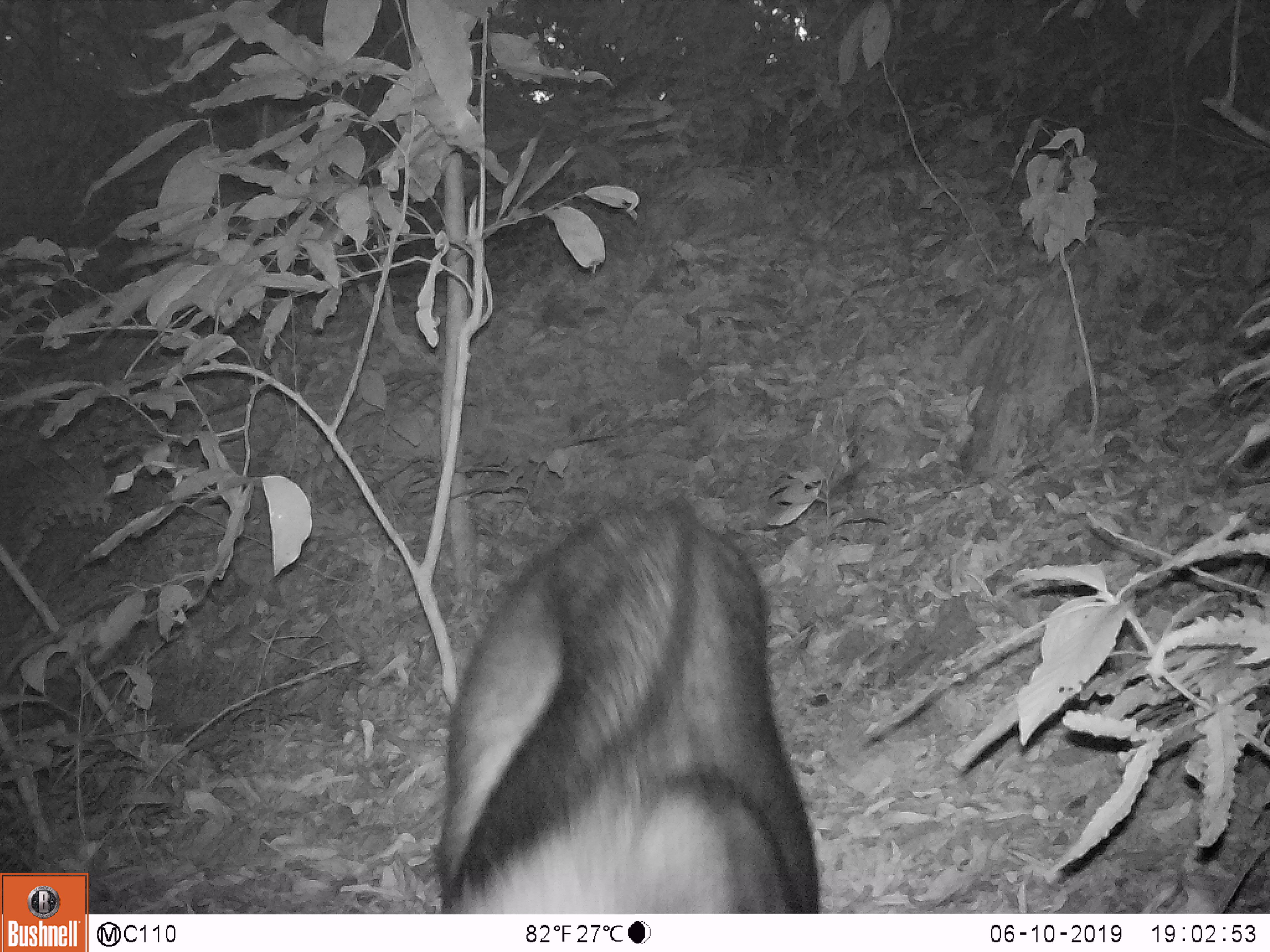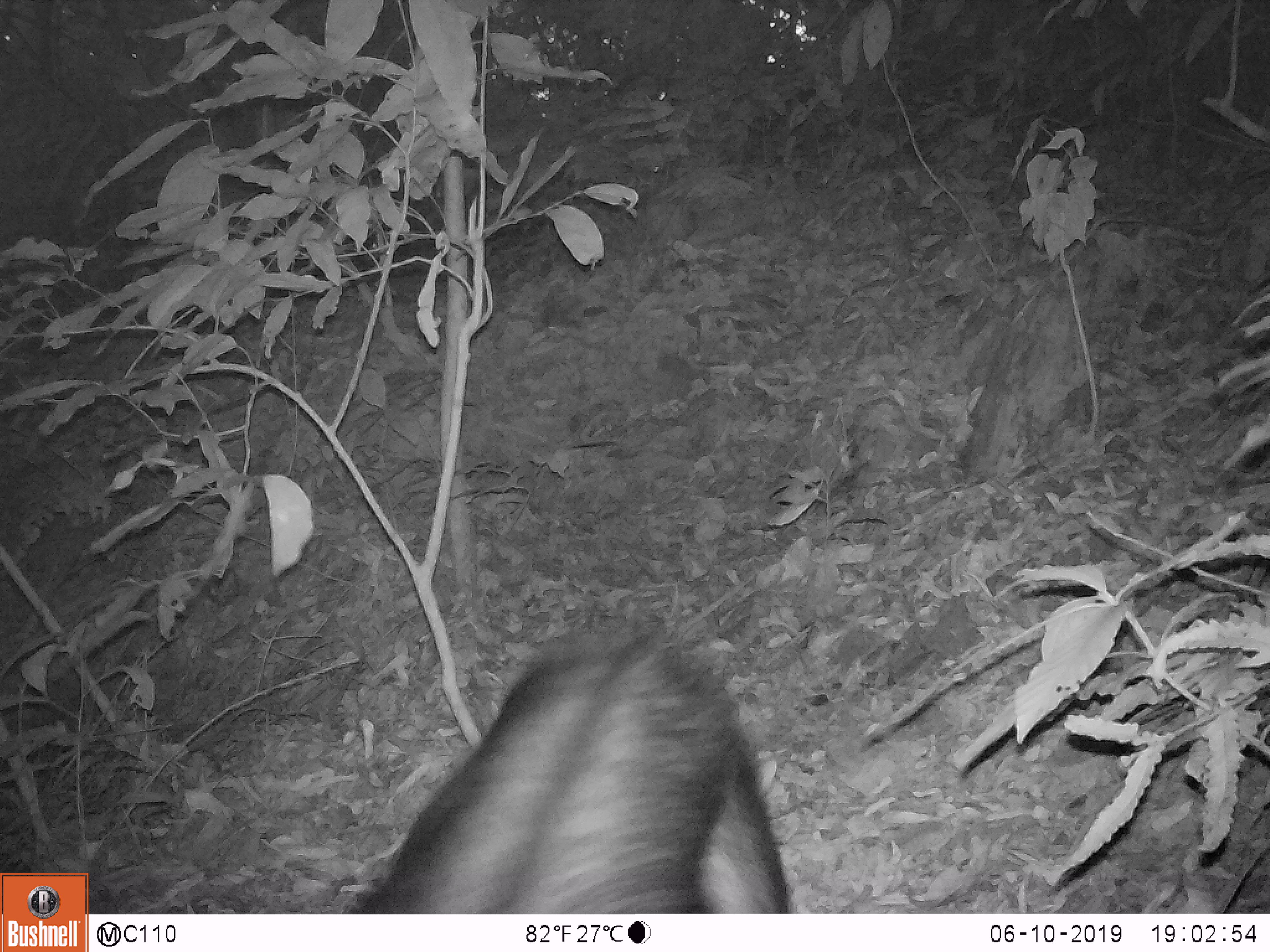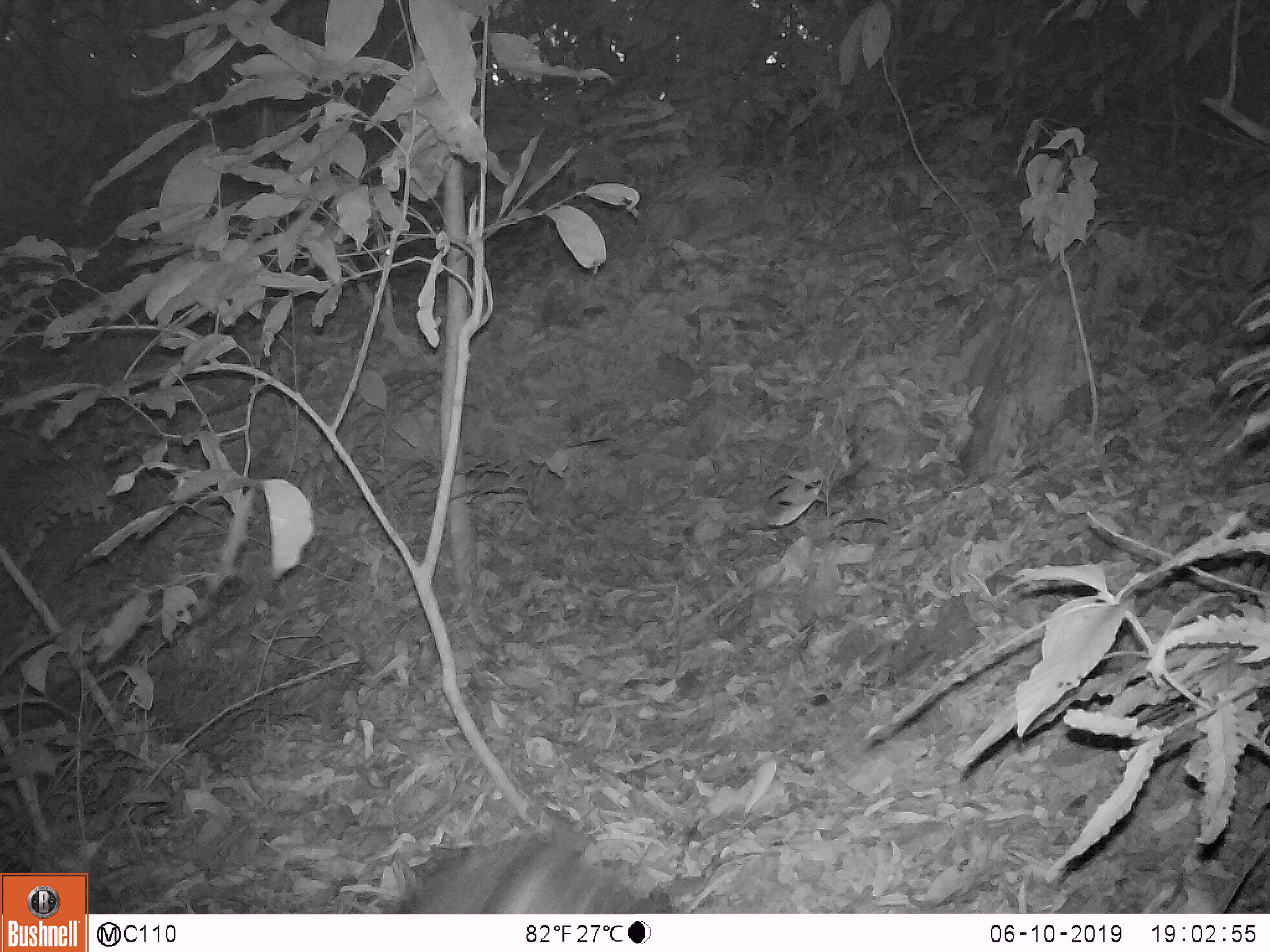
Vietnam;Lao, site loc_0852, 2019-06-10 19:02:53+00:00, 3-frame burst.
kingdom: Animalia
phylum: Chordata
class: Mammalia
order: Artiodactyla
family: Bovidae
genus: Capricornis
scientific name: Capricornis sumatraensis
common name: chinese serow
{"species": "chinese serow (Capricornis sumatraensis)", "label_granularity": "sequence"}